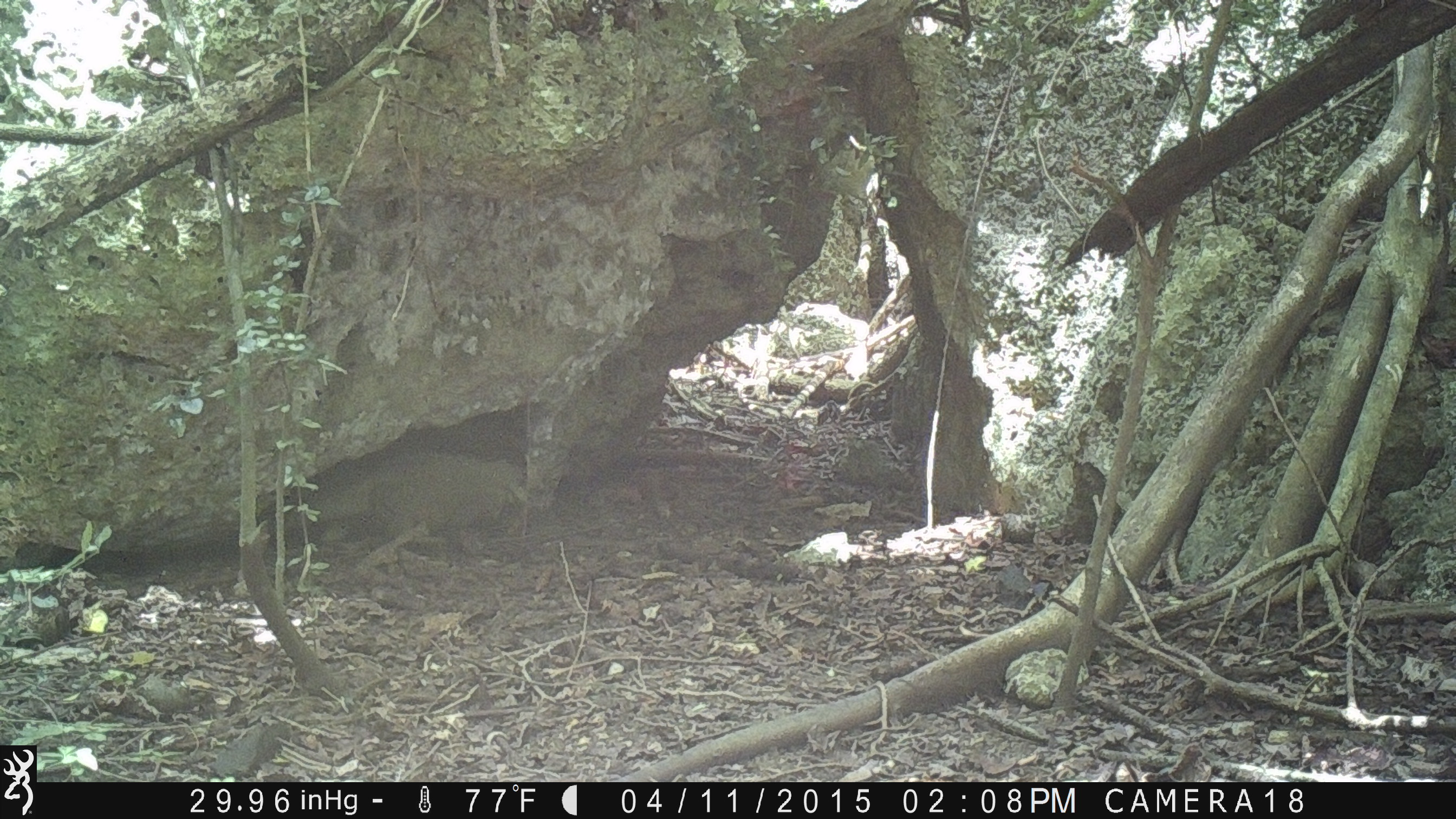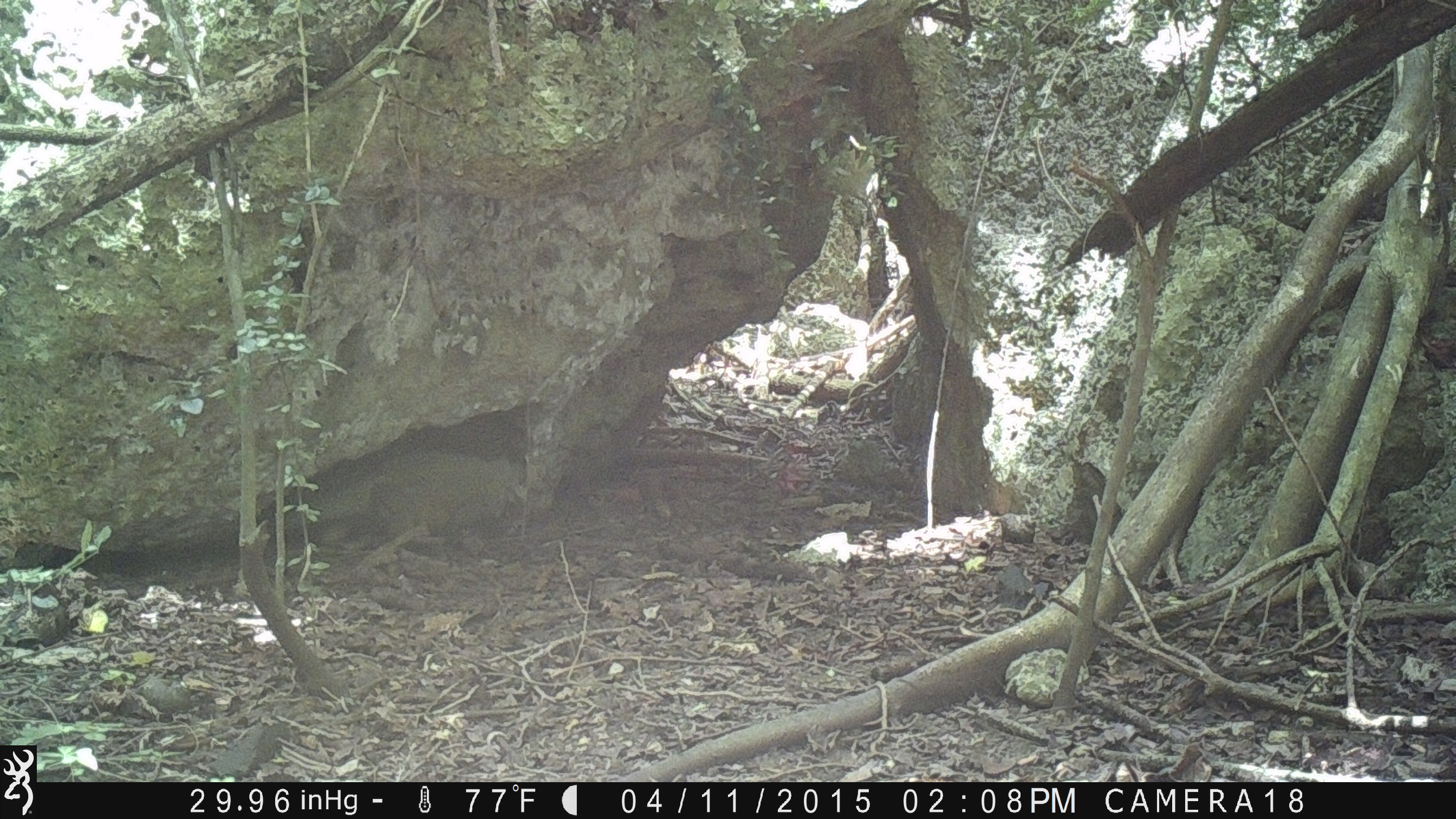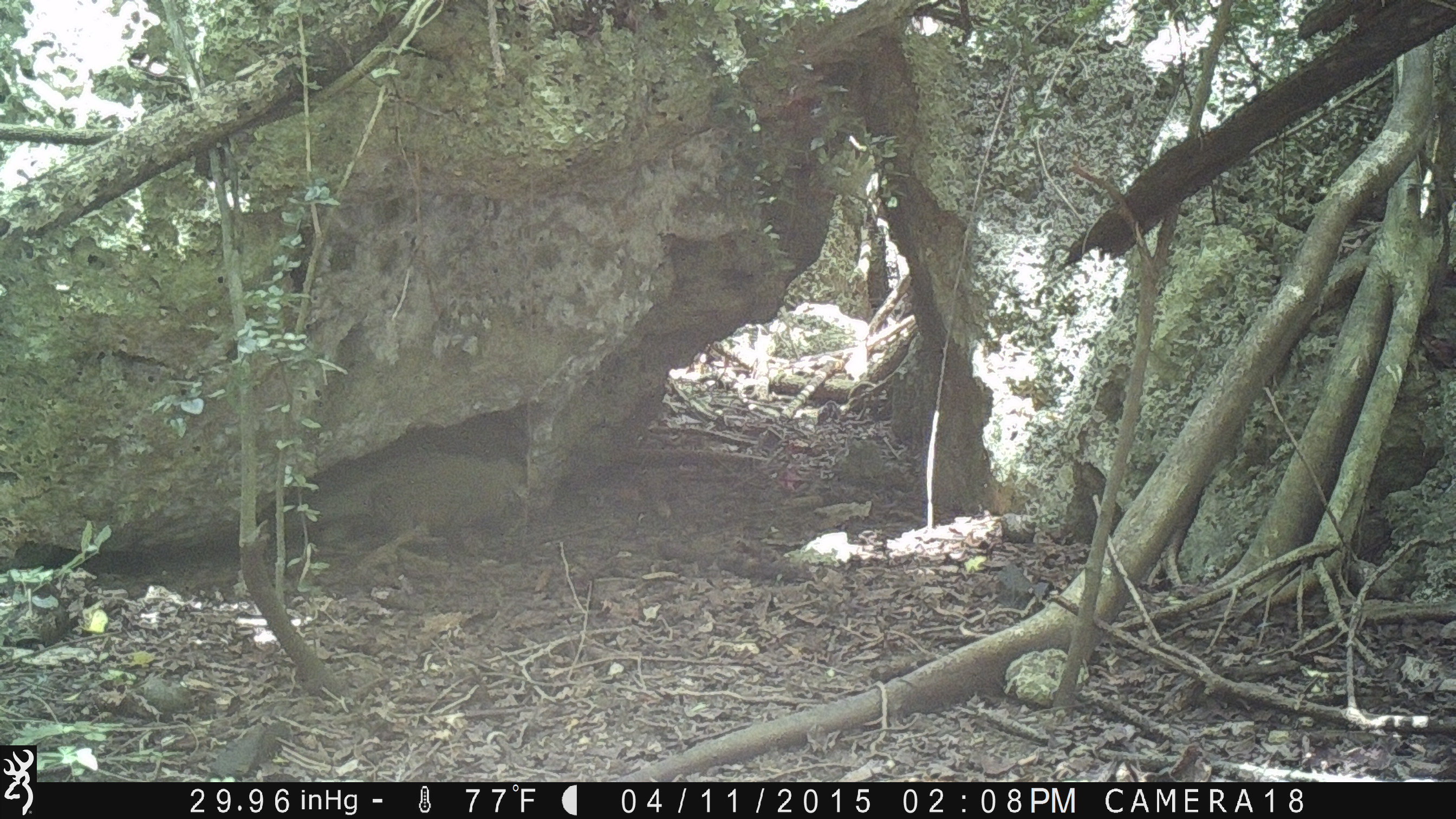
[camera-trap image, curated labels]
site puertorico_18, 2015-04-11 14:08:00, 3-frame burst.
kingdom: Animalia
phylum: Chordata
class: Reptilia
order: Squamata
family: Iguanidae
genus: Iguana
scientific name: Iguana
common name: typical iguanas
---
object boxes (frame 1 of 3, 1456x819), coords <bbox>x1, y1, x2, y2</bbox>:
iguana: <bbox>277, 451, 546, 564</bbox>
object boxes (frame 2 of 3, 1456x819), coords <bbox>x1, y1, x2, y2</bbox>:
iguana: <bbox>277, 457, 540, 567</bbox>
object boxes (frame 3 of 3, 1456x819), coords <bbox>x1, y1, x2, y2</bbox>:
iguana: <bbox>264, 452, 536, 557</bbox>